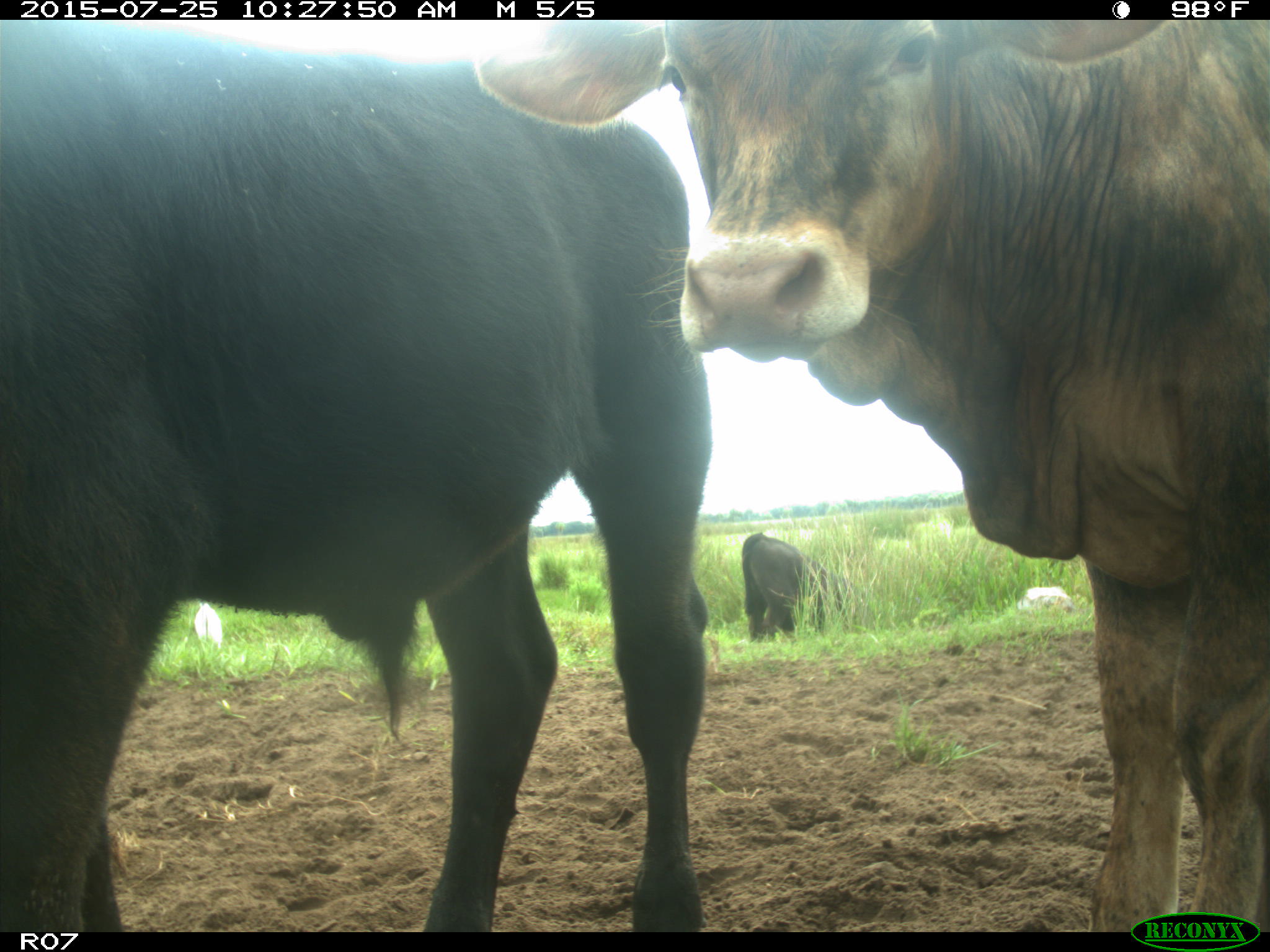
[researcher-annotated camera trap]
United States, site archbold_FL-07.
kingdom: Animalia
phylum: Chordata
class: Mammalia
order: Artiodactyla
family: Bovidae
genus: Bos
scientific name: Bos taurus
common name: domestic cow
Bos taurus (domestic cow).